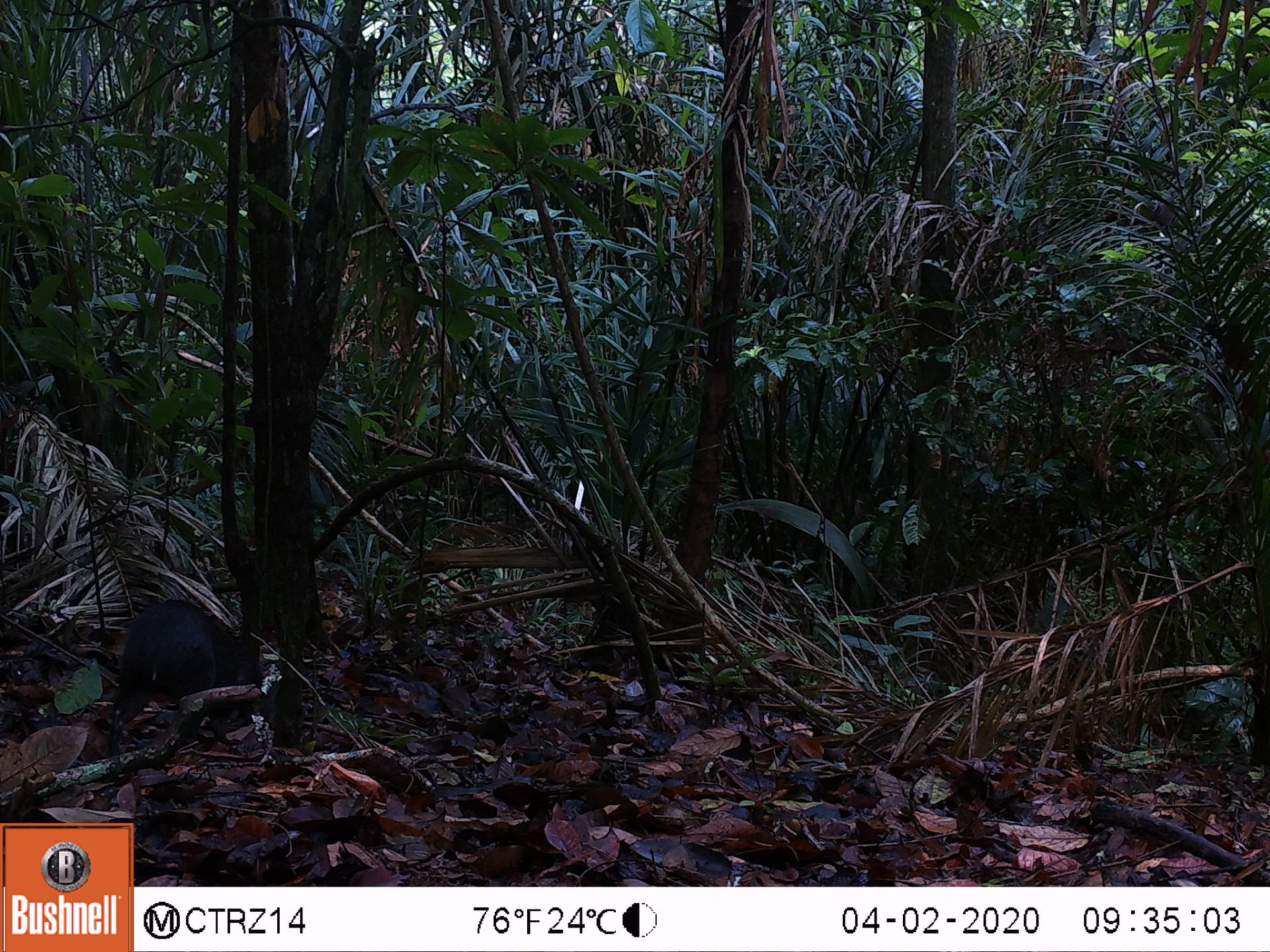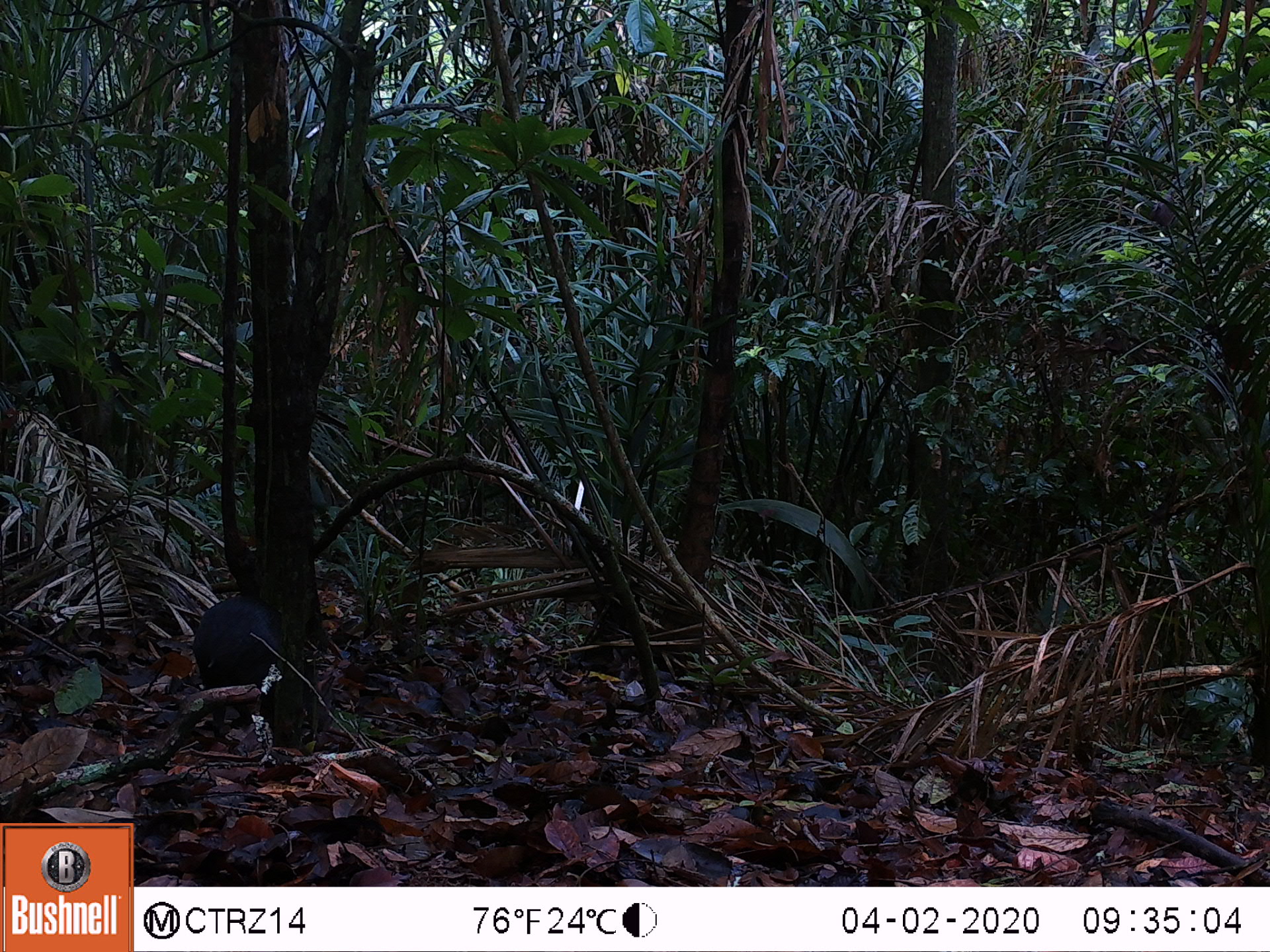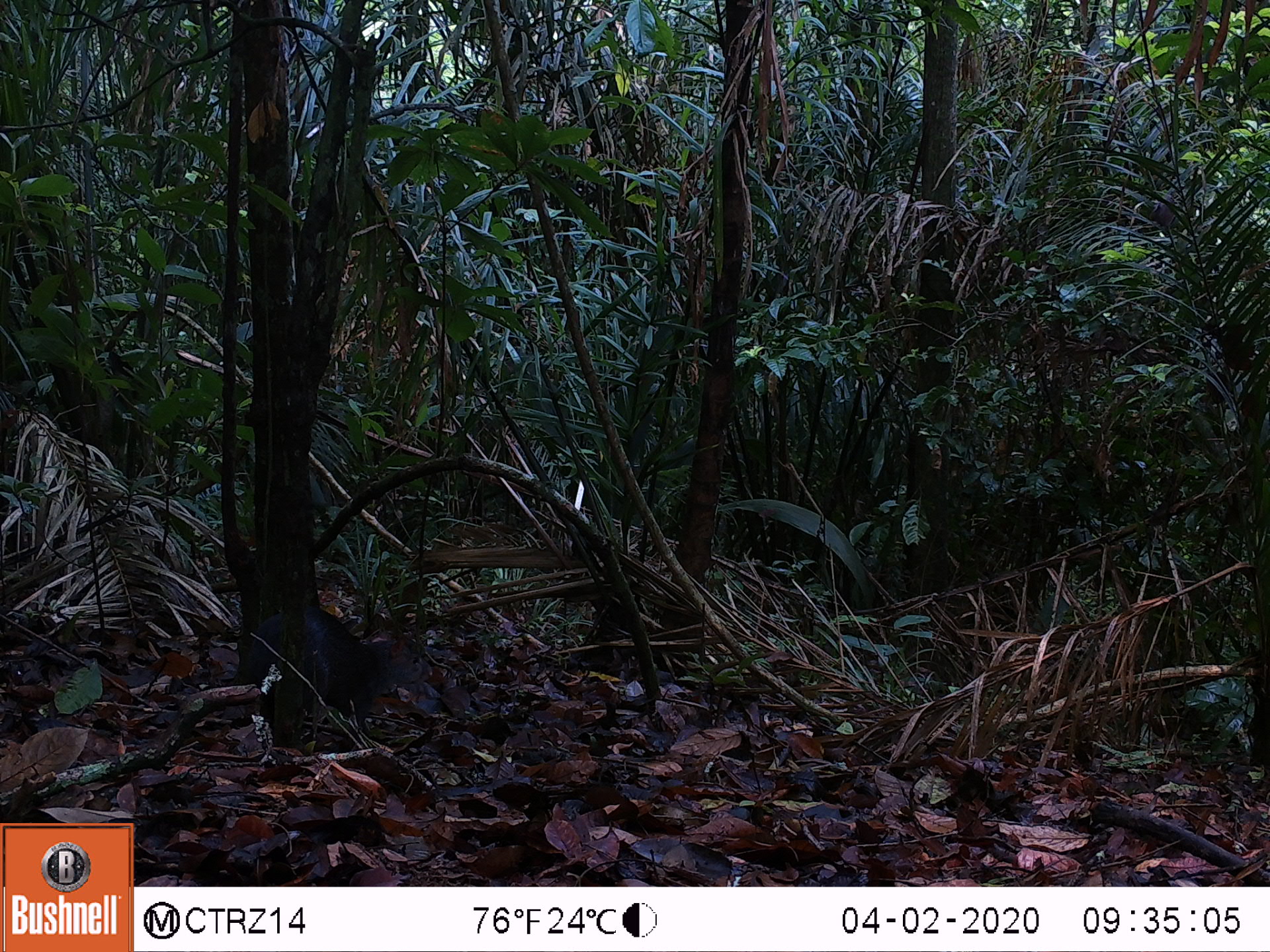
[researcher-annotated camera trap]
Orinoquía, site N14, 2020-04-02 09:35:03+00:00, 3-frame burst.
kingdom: Animalia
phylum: Chordata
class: Mammalia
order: Rodentia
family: Dasyproctidae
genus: Dasyprocta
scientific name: Dasyprocta fuliginosa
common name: black agouti